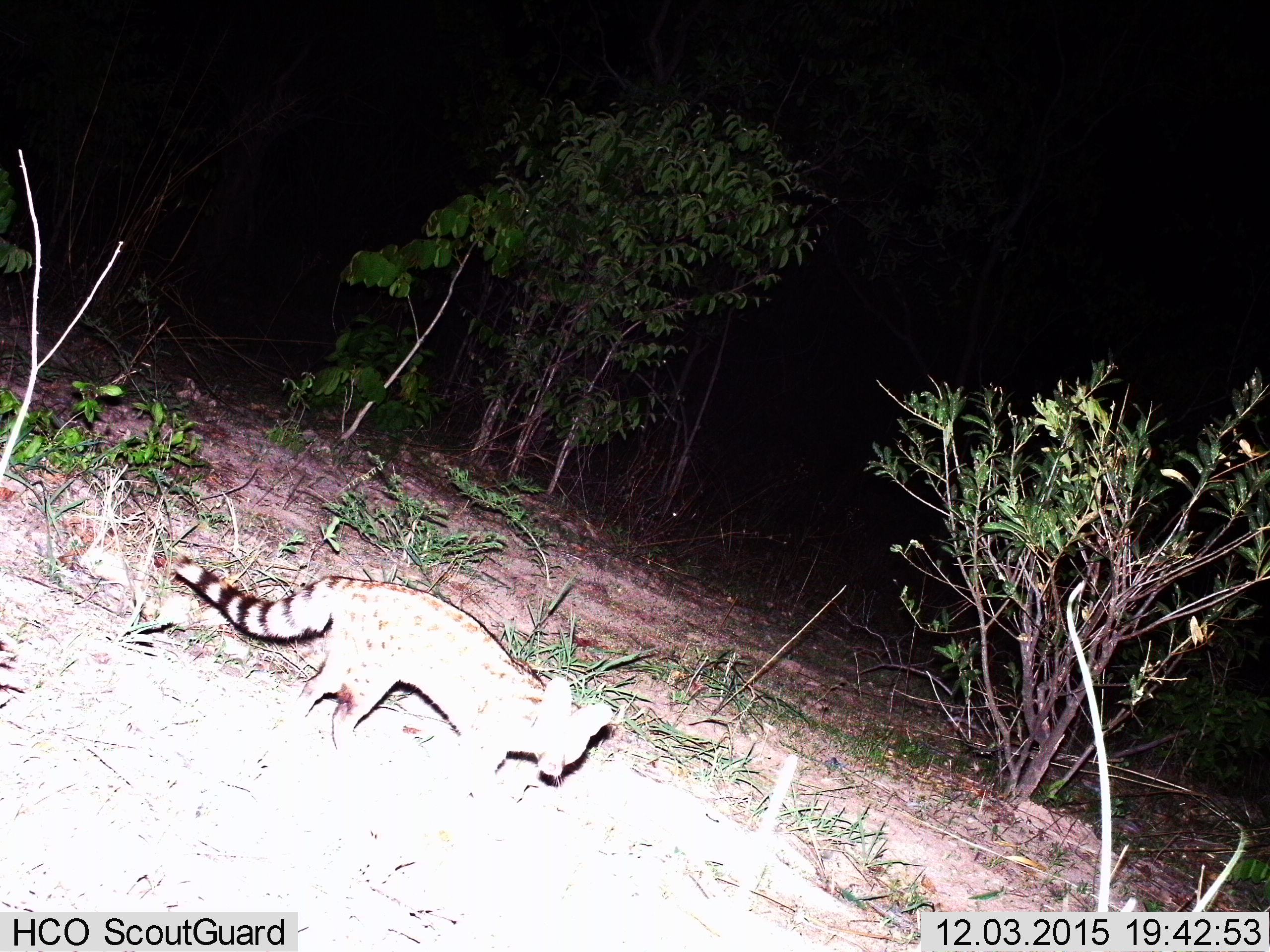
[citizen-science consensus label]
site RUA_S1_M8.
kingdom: Animalia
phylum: Chordata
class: Mammalia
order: Carnivora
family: Viverridae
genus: Genetta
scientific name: Genetta genetta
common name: small-spotted genet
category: genetcommonsmallspotted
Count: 1.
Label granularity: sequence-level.